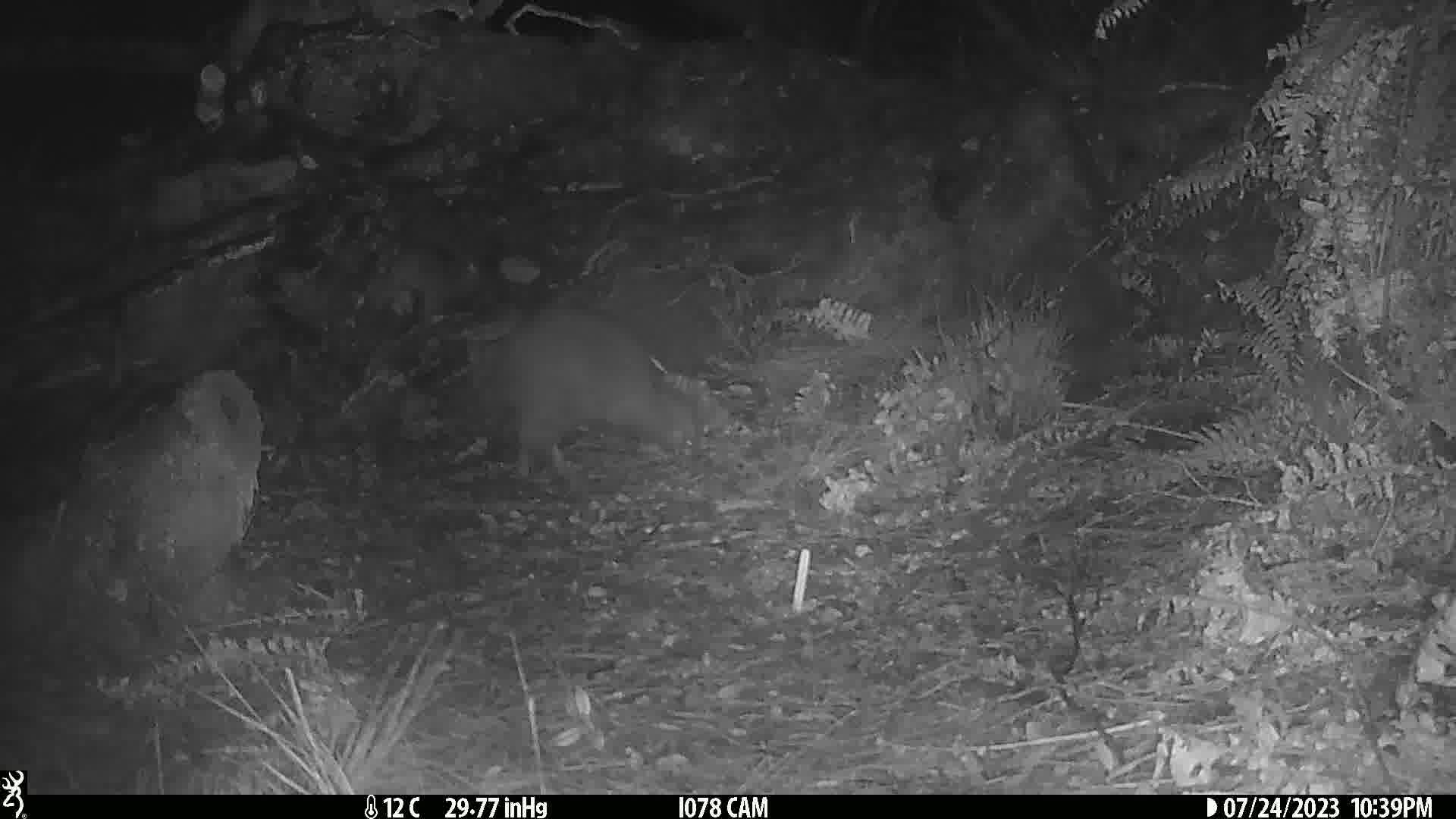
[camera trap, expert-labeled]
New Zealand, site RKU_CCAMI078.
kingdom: Animalia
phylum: Chordata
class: Aves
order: Apterygiformes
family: Apterygidae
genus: Apteryx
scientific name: Apteryx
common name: kiwi